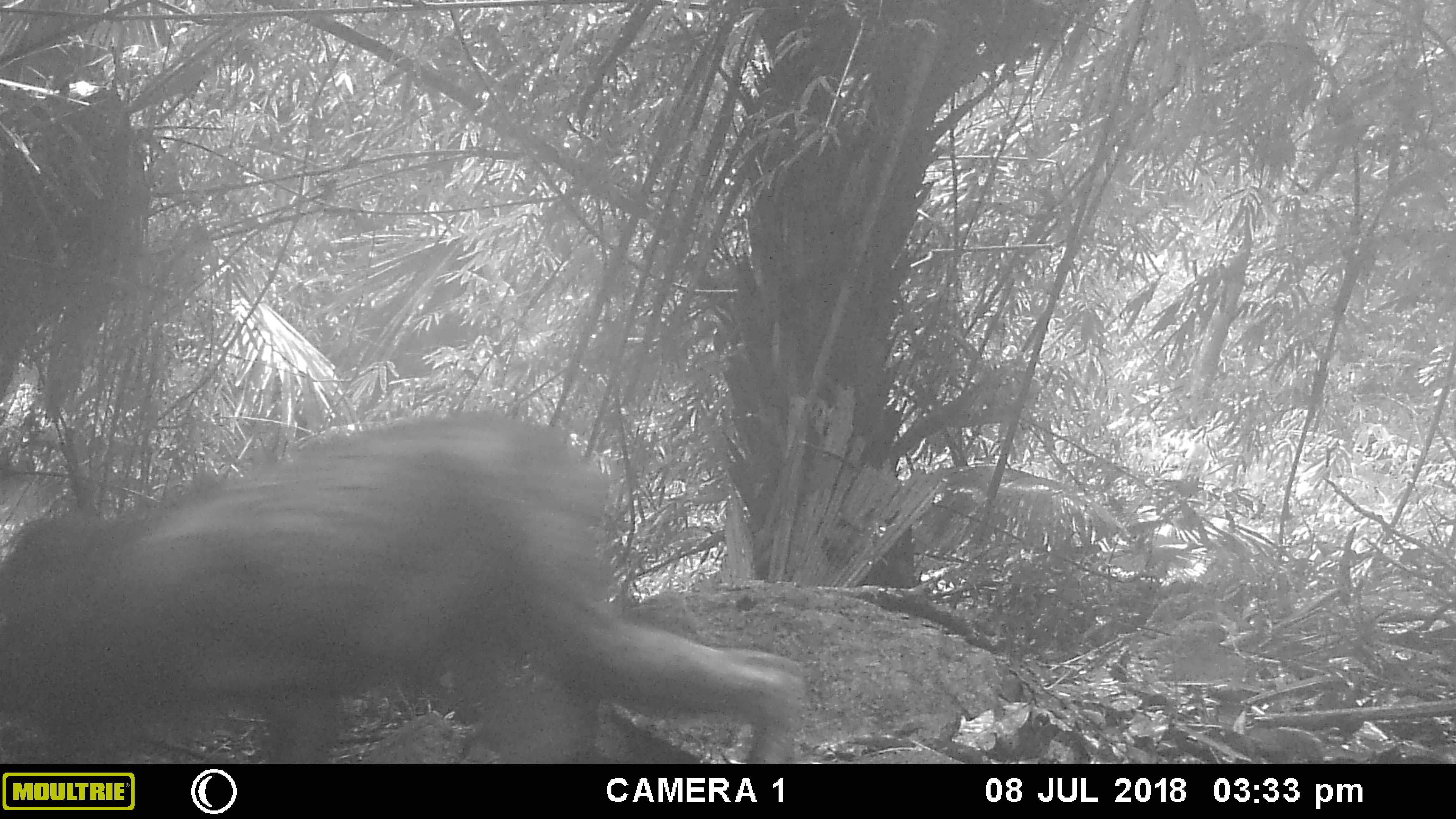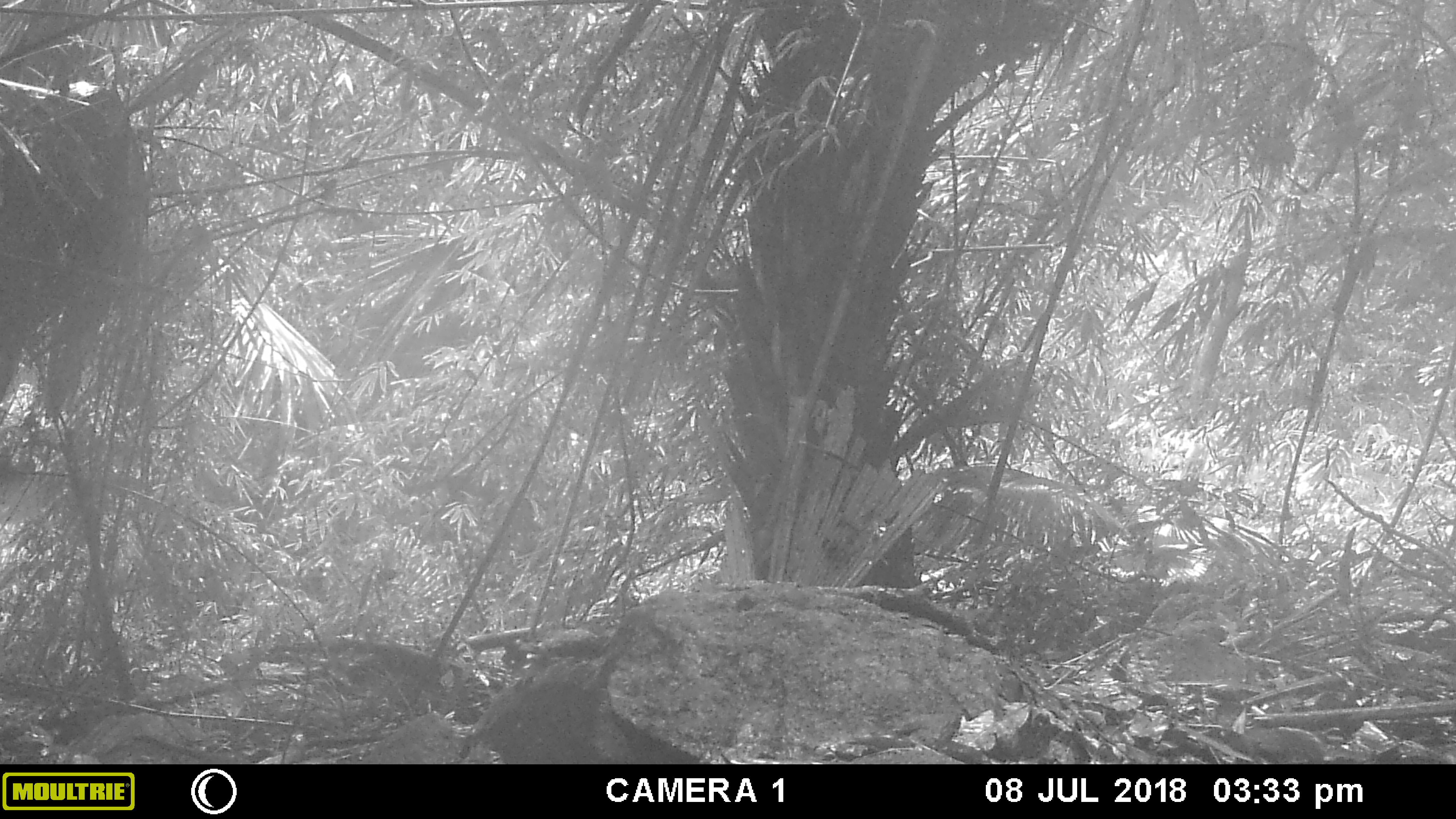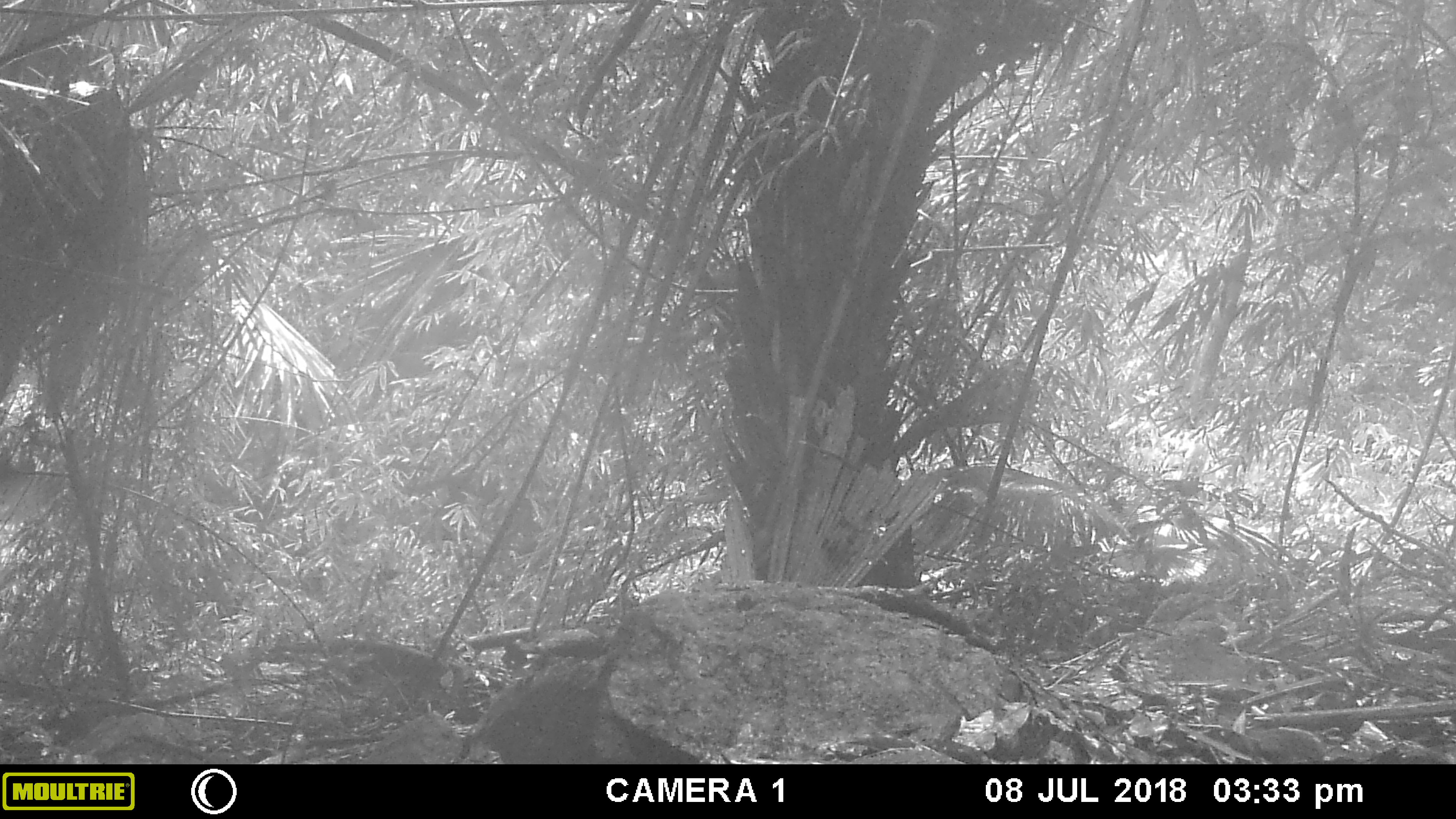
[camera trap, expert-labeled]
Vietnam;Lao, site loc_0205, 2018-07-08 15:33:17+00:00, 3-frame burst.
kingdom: Animalia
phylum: Chordata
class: Mammalia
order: Primates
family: Cercopithecidae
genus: Macaca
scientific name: Macaca arctoides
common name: stump-tailed macaque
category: stump tailed macaque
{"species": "stump tailed macaque (stump-tailed macaque) (Macaca arctoides)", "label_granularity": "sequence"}